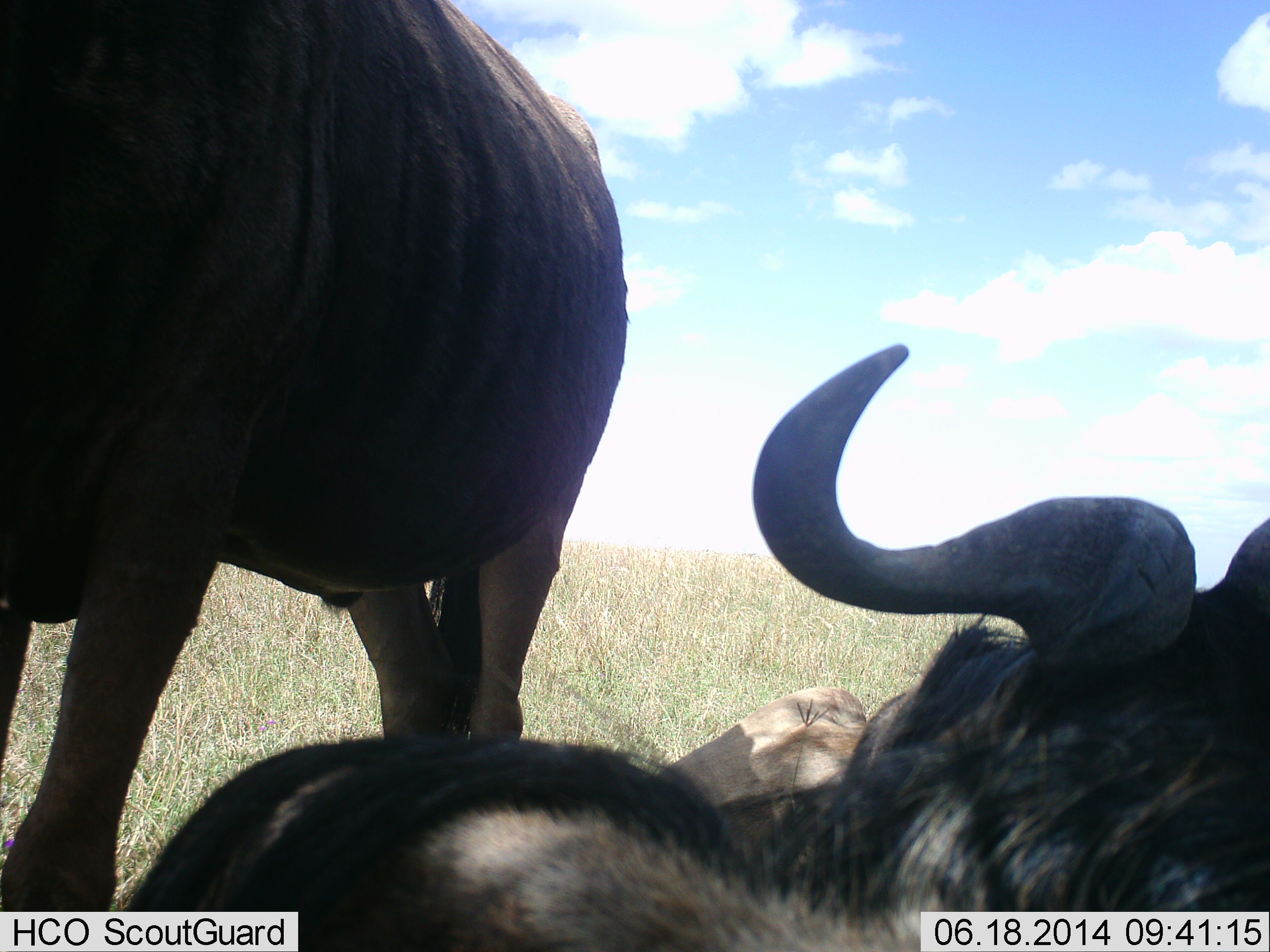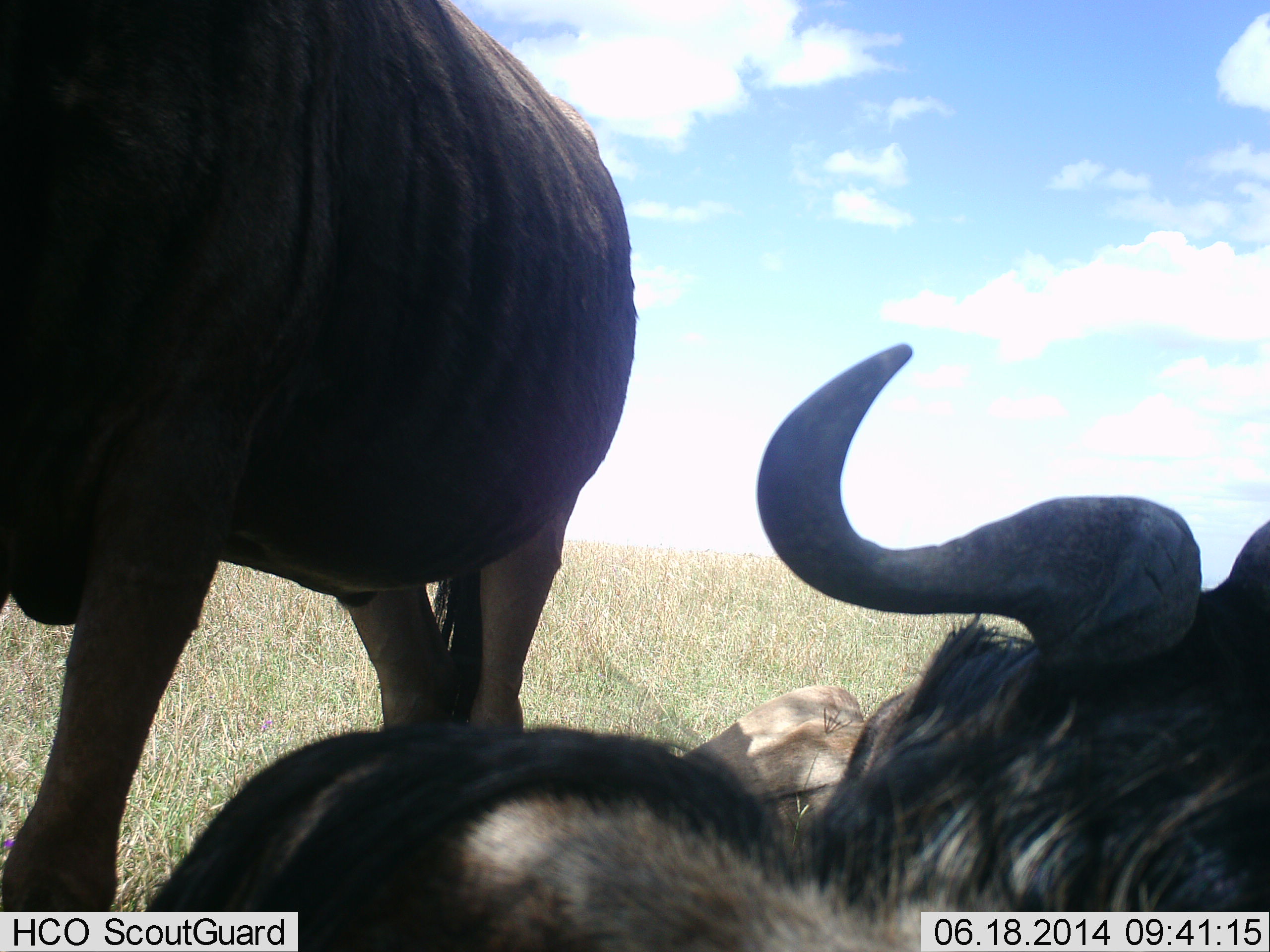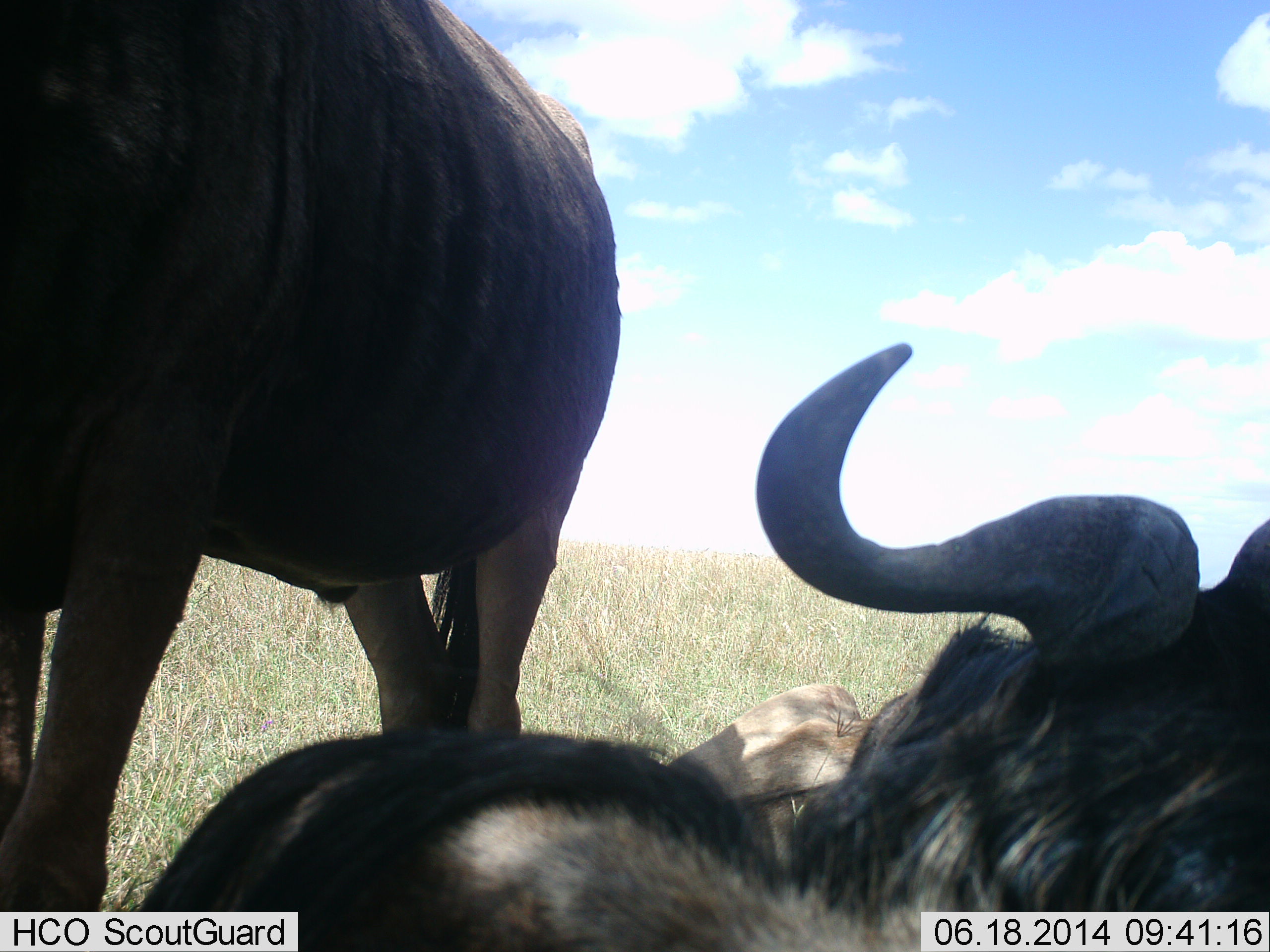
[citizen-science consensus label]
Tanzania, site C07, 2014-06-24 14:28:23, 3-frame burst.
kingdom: Animalia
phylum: Chordata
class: Mammalia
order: Artiodactyla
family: Bovidae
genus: Connochaetes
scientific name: Connochaetes taurinus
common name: blue wildebeest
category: wildebeest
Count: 3.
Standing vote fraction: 80%.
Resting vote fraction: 90%.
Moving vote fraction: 0%.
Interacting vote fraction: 0%.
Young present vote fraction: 0%.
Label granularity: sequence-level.